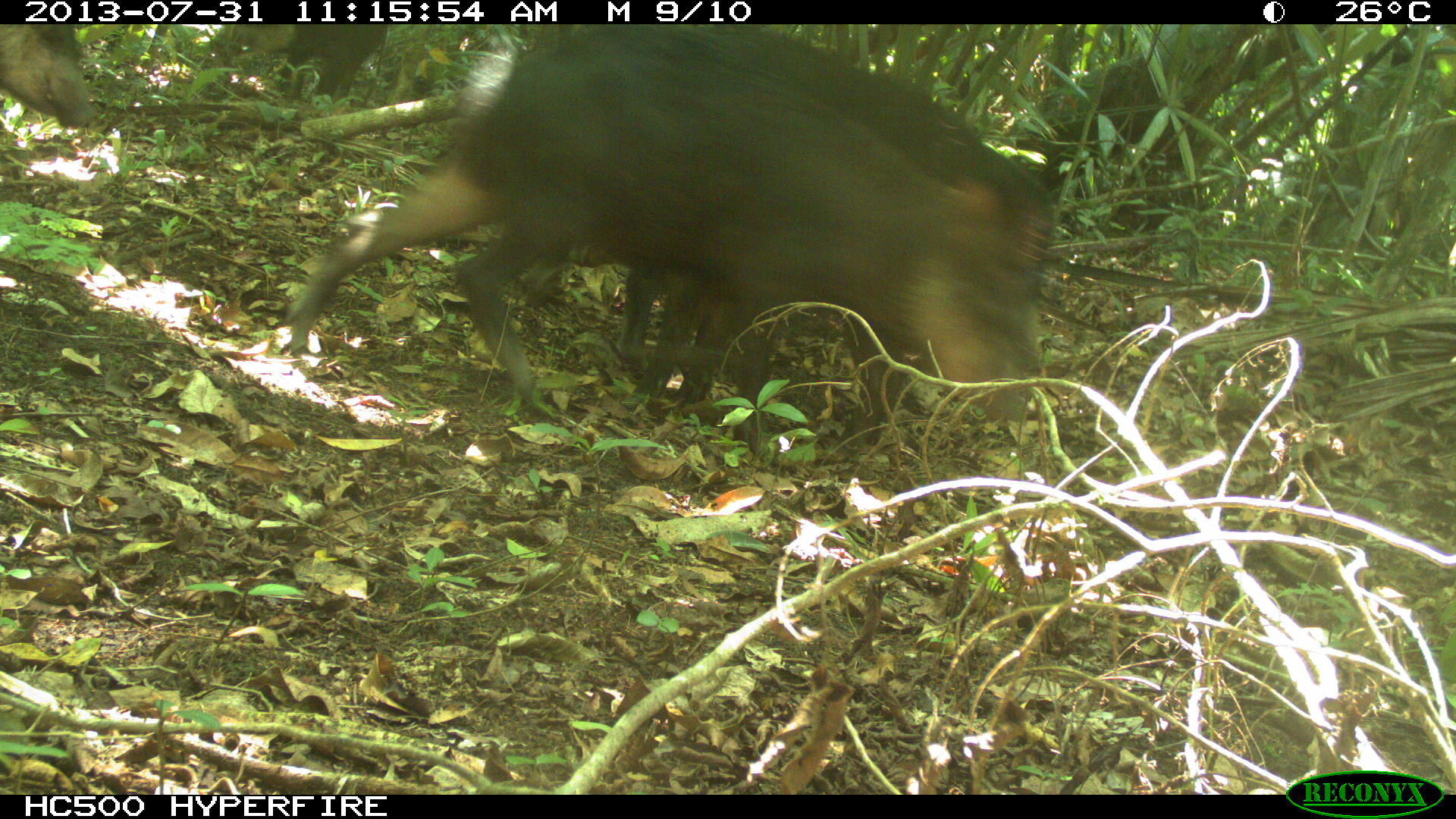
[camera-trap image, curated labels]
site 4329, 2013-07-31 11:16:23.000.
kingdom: Animalia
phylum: Chordata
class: Mammalia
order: Artiodactyla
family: Tayassuidae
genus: Tayassu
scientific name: Tayassu pecari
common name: white-lipped peccary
Tayassu pecari (white-lipped peccary), count 3.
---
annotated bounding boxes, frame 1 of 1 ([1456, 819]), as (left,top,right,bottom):
tayassu pecari: (279,38,1047,463); (519,23,1067,420); (1015,24,1314,227); (200,25,395,112); (1,24,103,131)